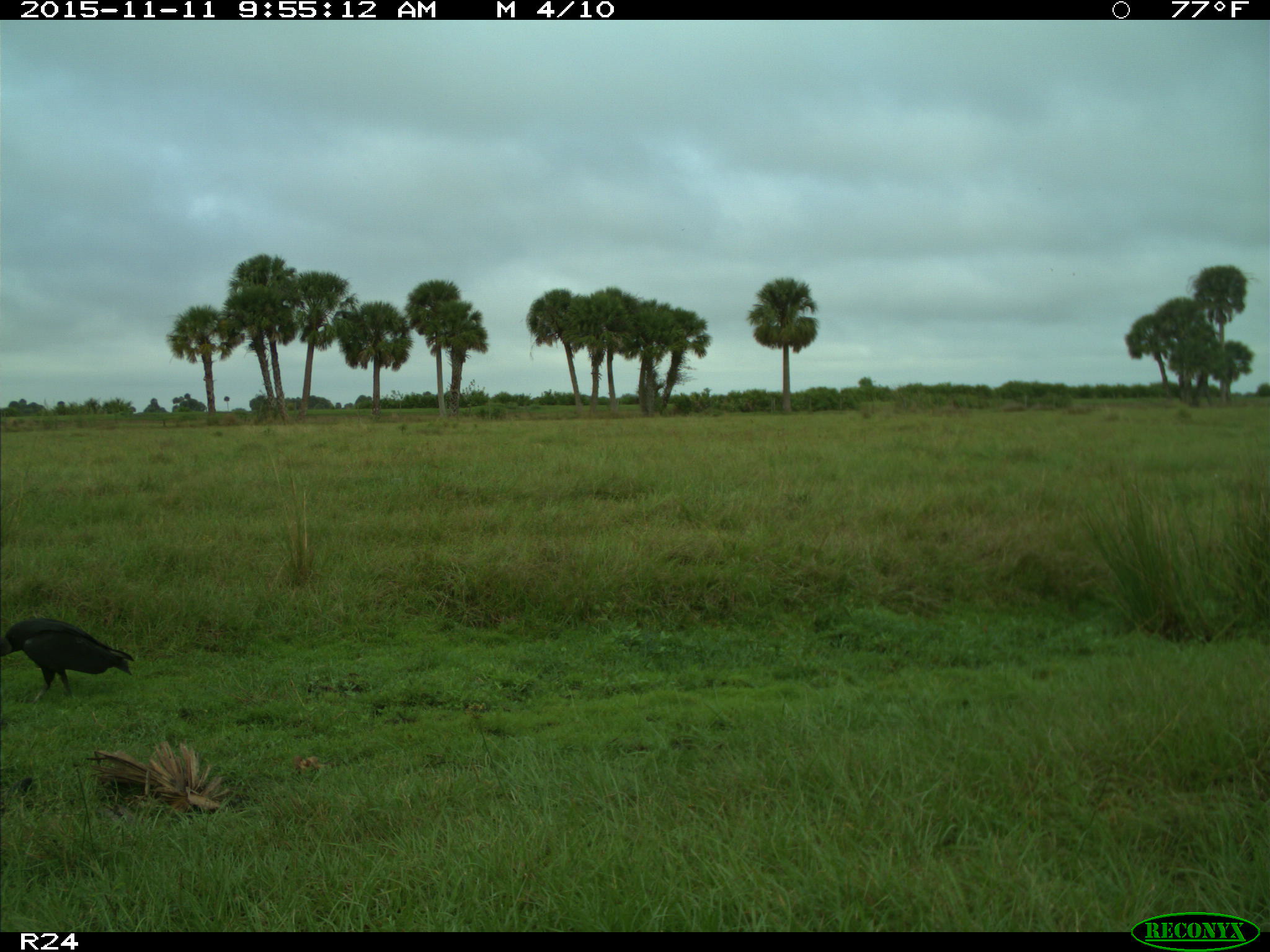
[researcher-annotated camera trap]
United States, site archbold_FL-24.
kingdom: Animalia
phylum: Chordata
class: Aves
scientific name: Aves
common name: birds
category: unidentified bird